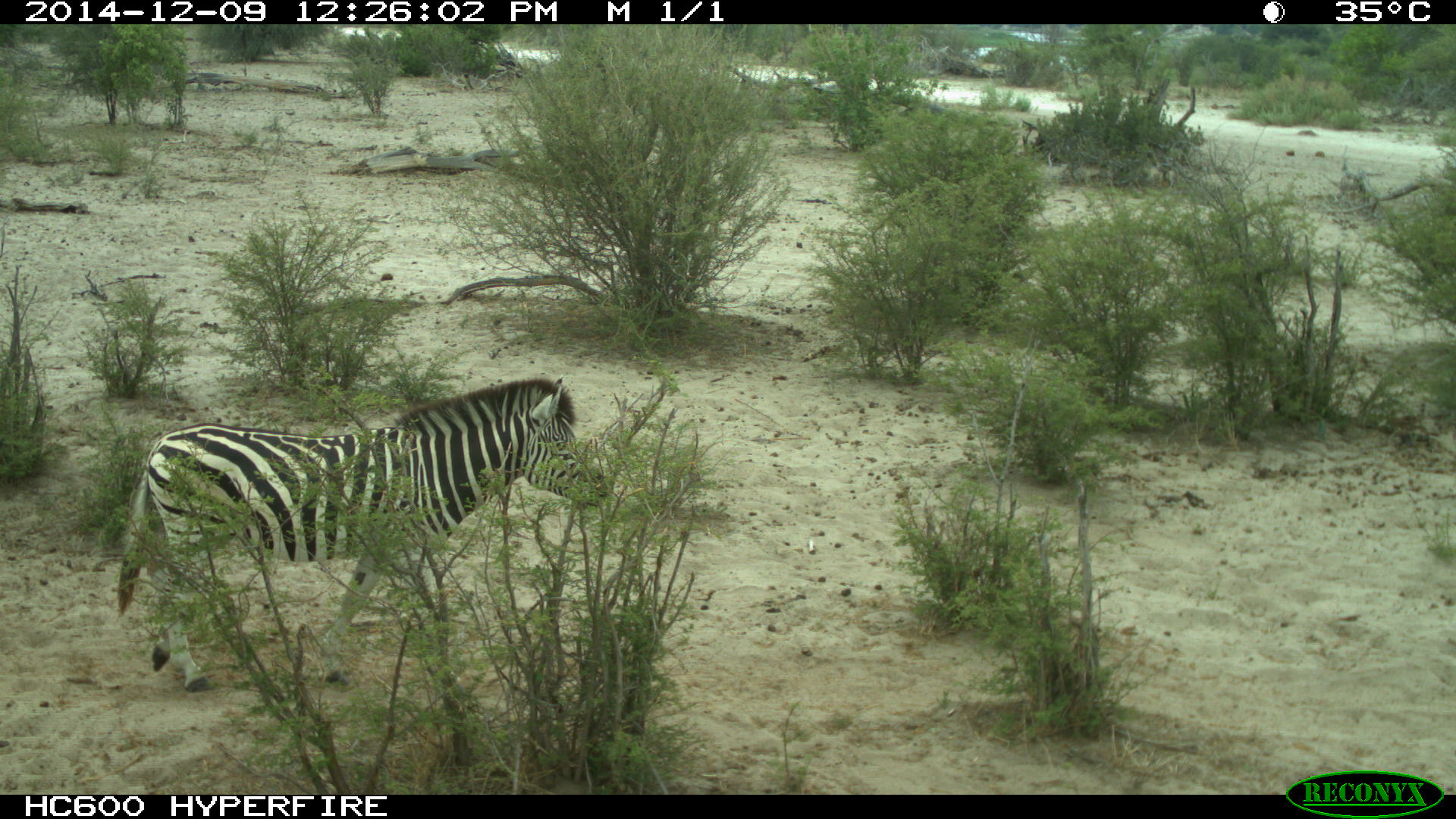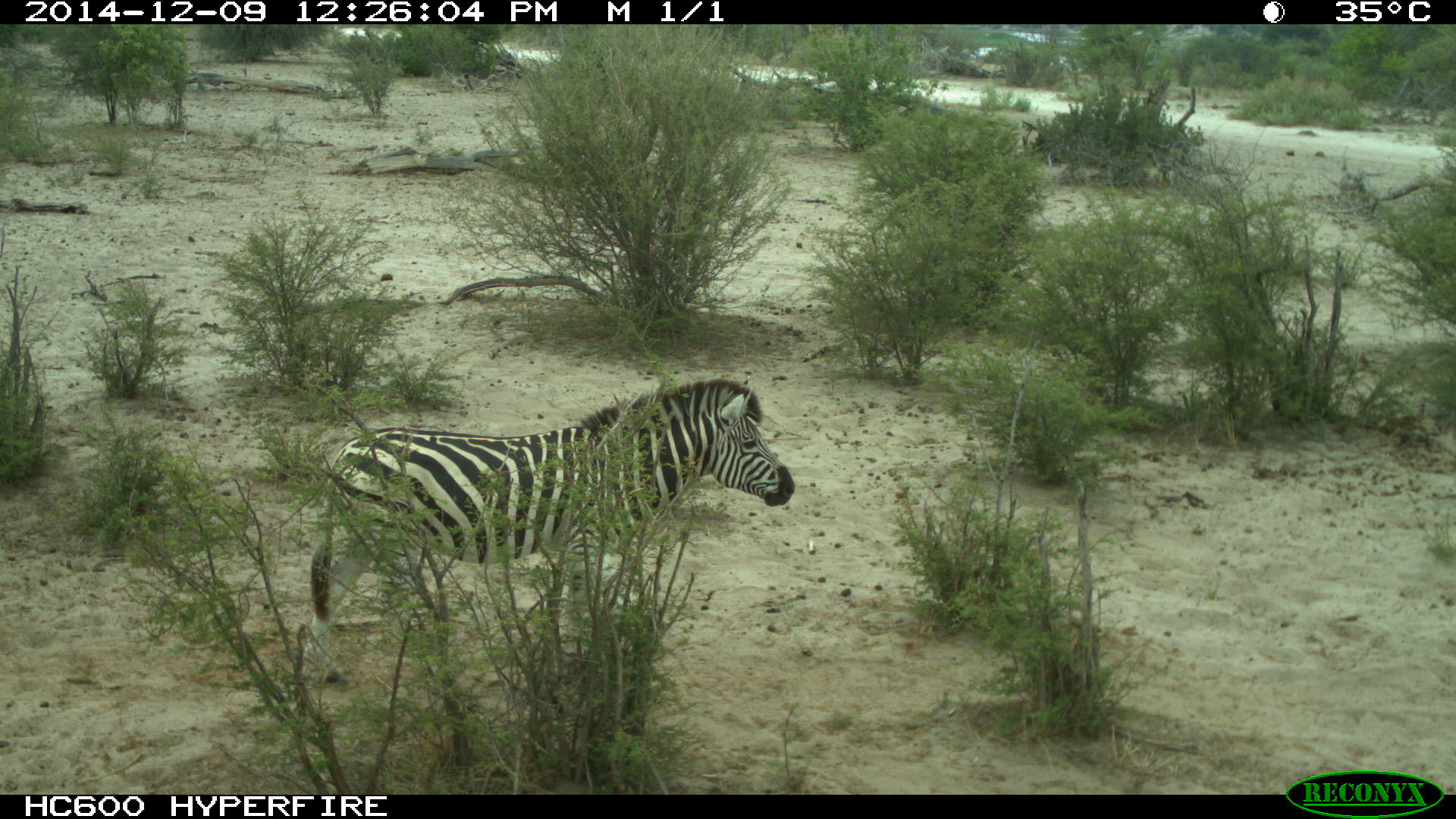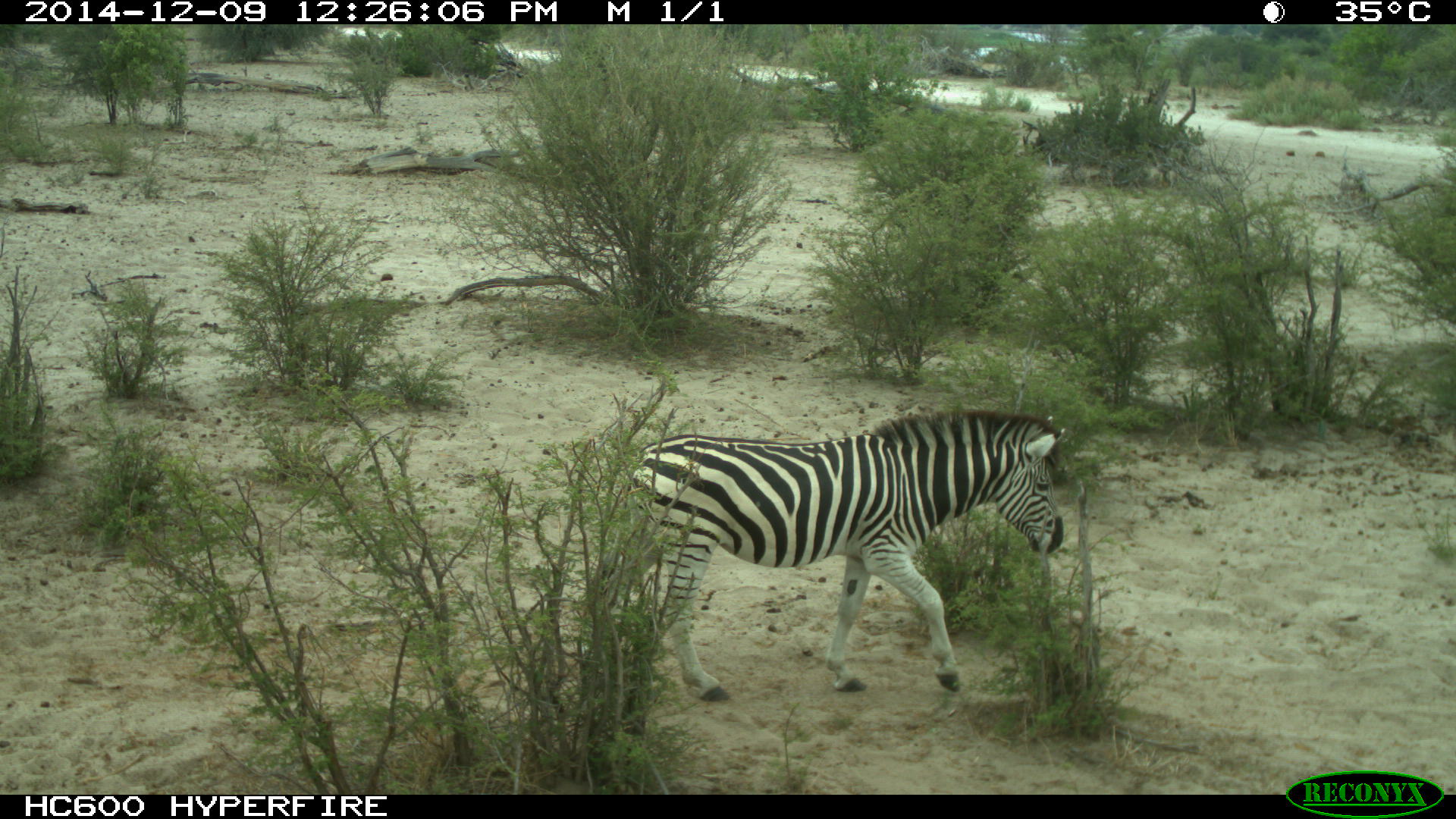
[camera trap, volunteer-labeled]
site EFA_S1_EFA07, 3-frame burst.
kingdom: Animalia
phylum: Chordata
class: Mammalia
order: Perissodactyla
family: Equidae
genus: Equus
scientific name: Equus quagga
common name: plains zebra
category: zebraplains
Zebraplains (plains zebra) (Equus quagga), count 1. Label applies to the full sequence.